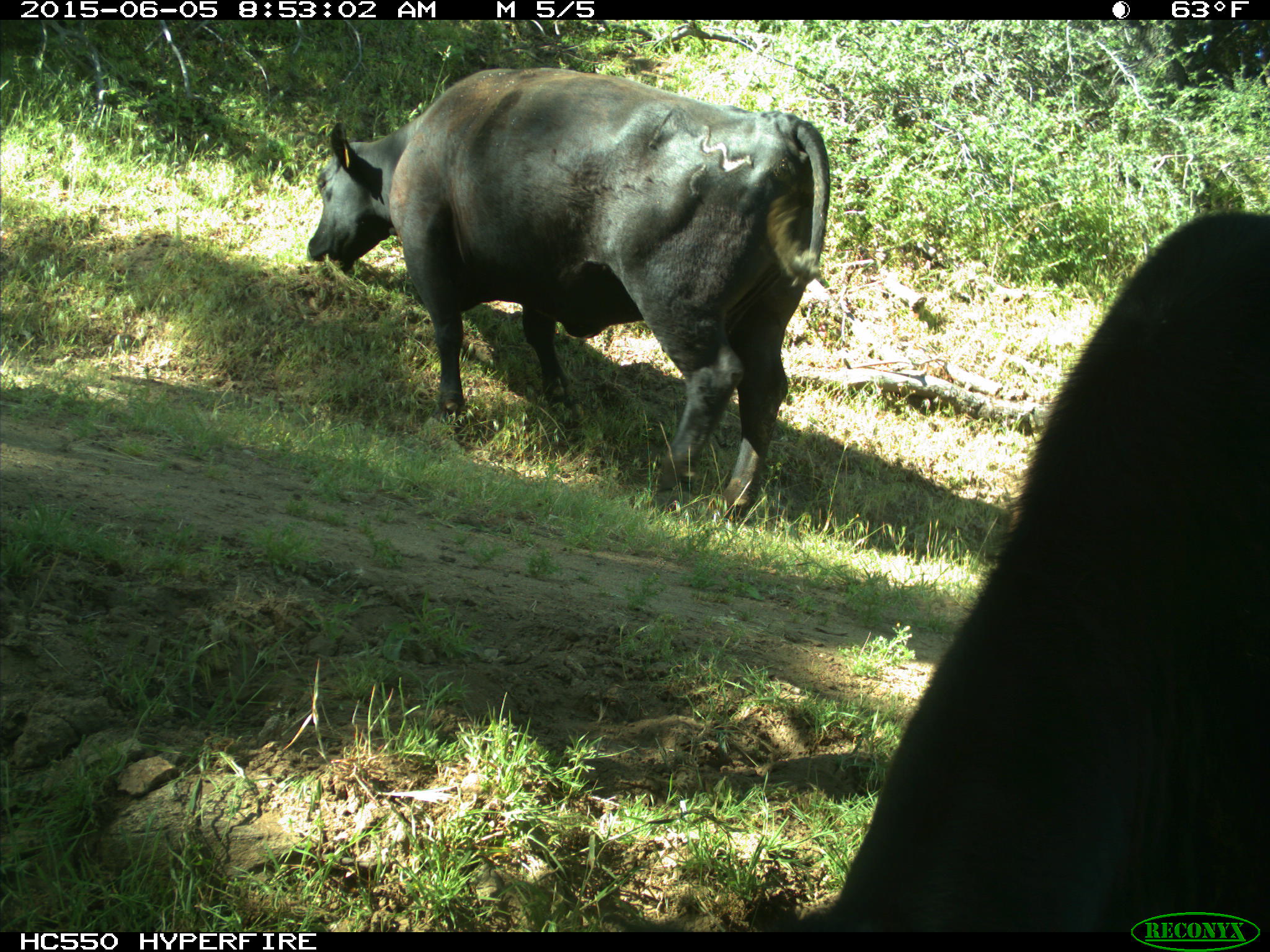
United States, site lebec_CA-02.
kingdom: Animalia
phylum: Chordata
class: Mammalia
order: Artiodactyla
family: Bovidae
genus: Bos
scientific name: Bos taurus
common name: domestic cow